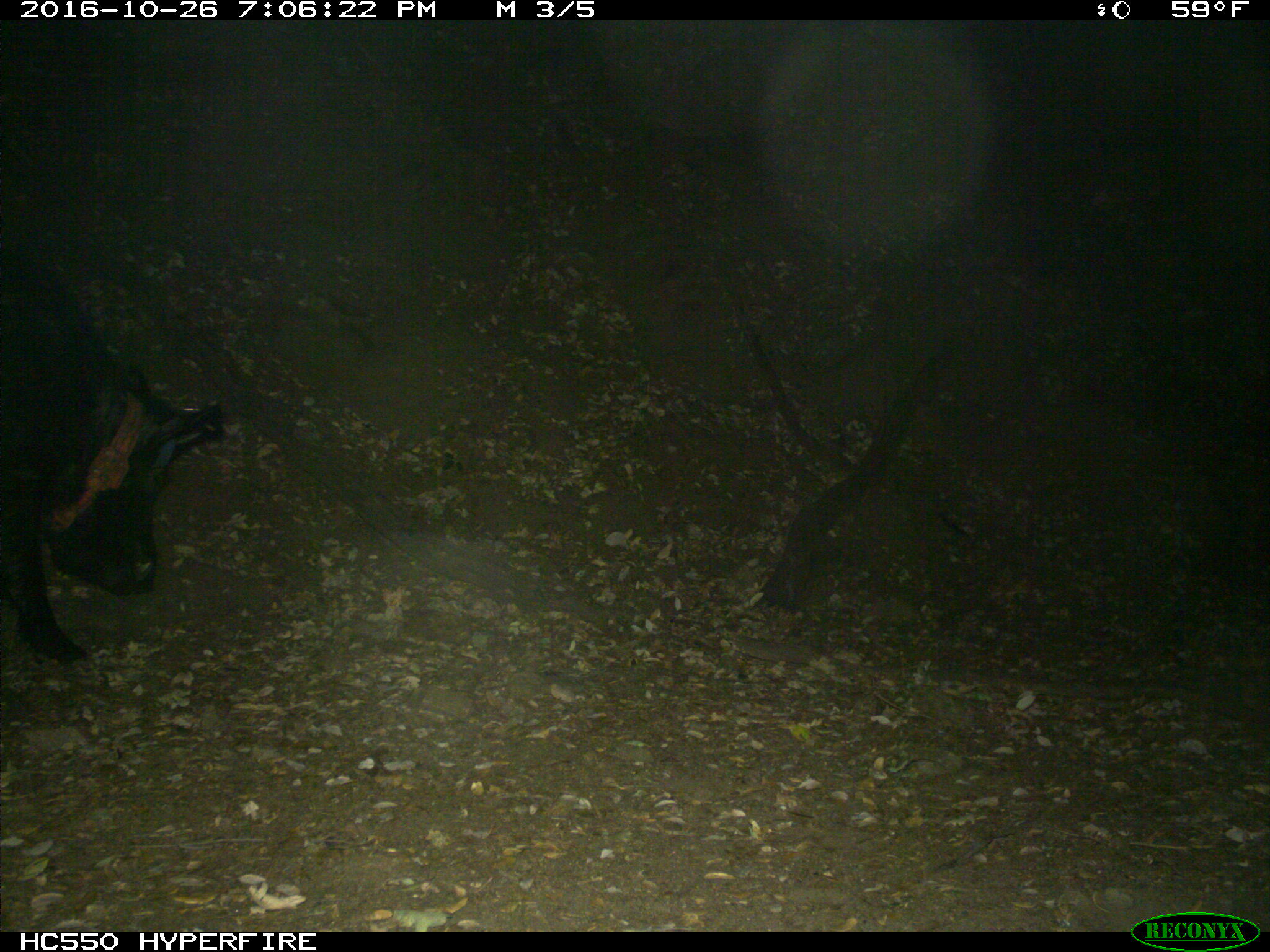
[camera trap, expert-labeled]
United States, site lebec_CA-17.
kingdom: Animalia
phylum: Chordata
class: Mammalia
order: Artiodactyla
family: Suidae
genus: Sus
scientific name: Sus scrofa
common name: wild boar